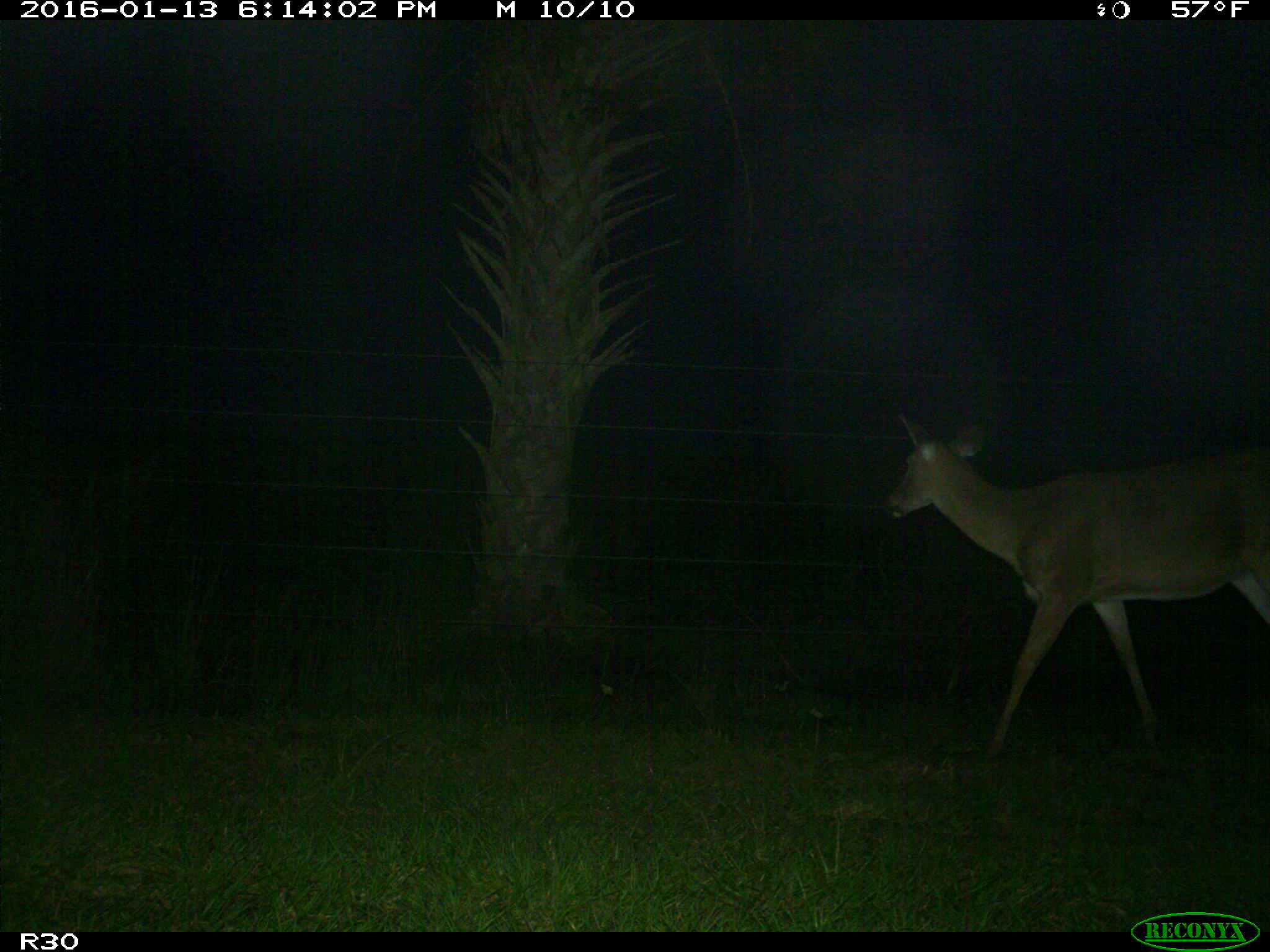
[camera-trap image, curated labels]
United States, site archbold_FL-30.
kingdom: Animalia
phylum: Chordata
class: Mammalia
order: Artiodactyla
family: Cervidae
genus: Odocoileus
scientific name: Odocoileus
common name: deer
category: unidentified deer